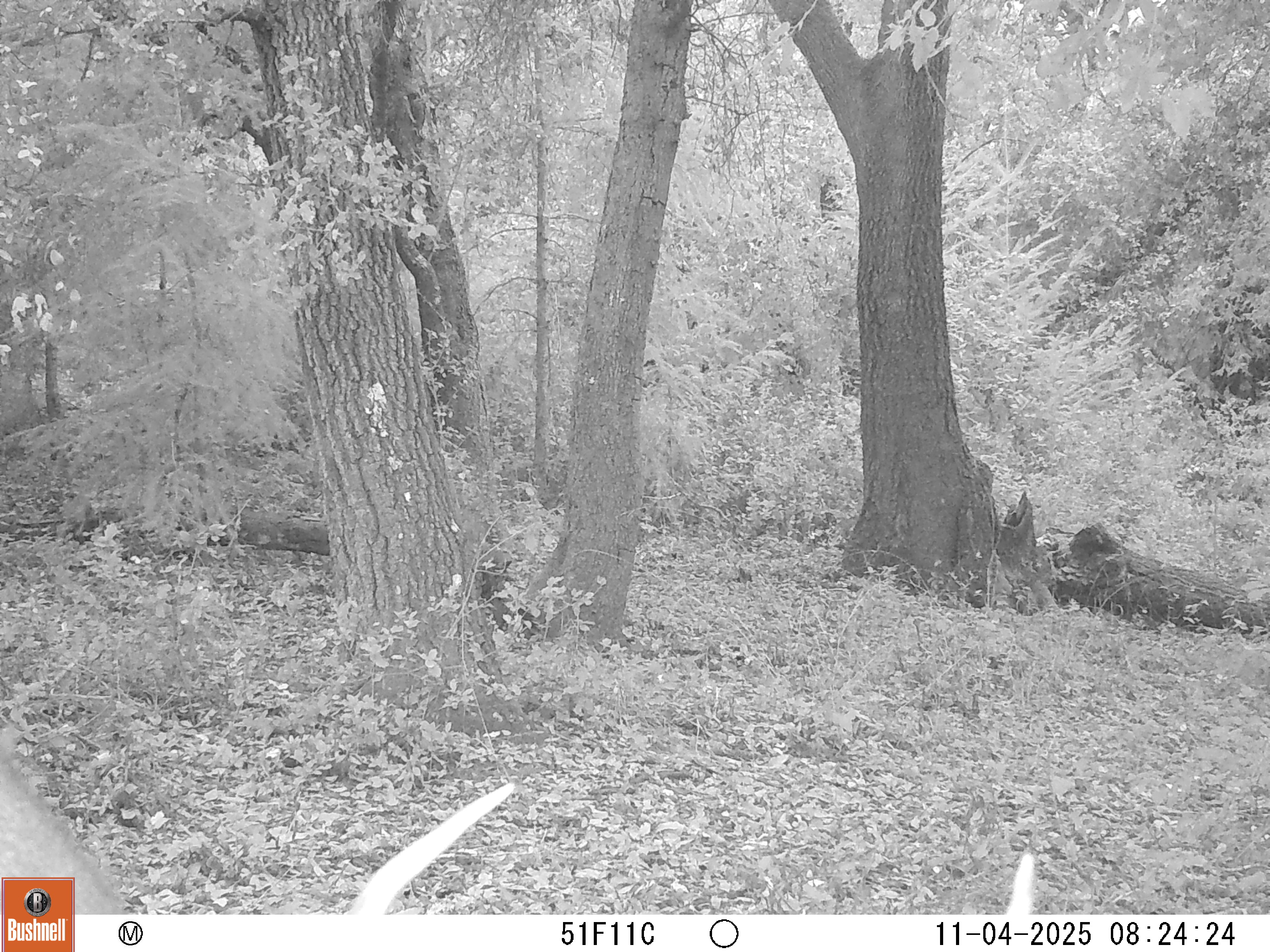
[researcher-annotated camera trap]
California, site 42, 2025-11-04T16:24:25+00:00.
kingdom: Animalia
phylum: Chordata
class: Mammalia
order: Artiodactyla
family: Cervidae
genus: Odocoileus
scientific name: Odocoileus hemionus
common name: mule deer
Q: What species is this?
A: Mule deer (Odocoileus hemionus).